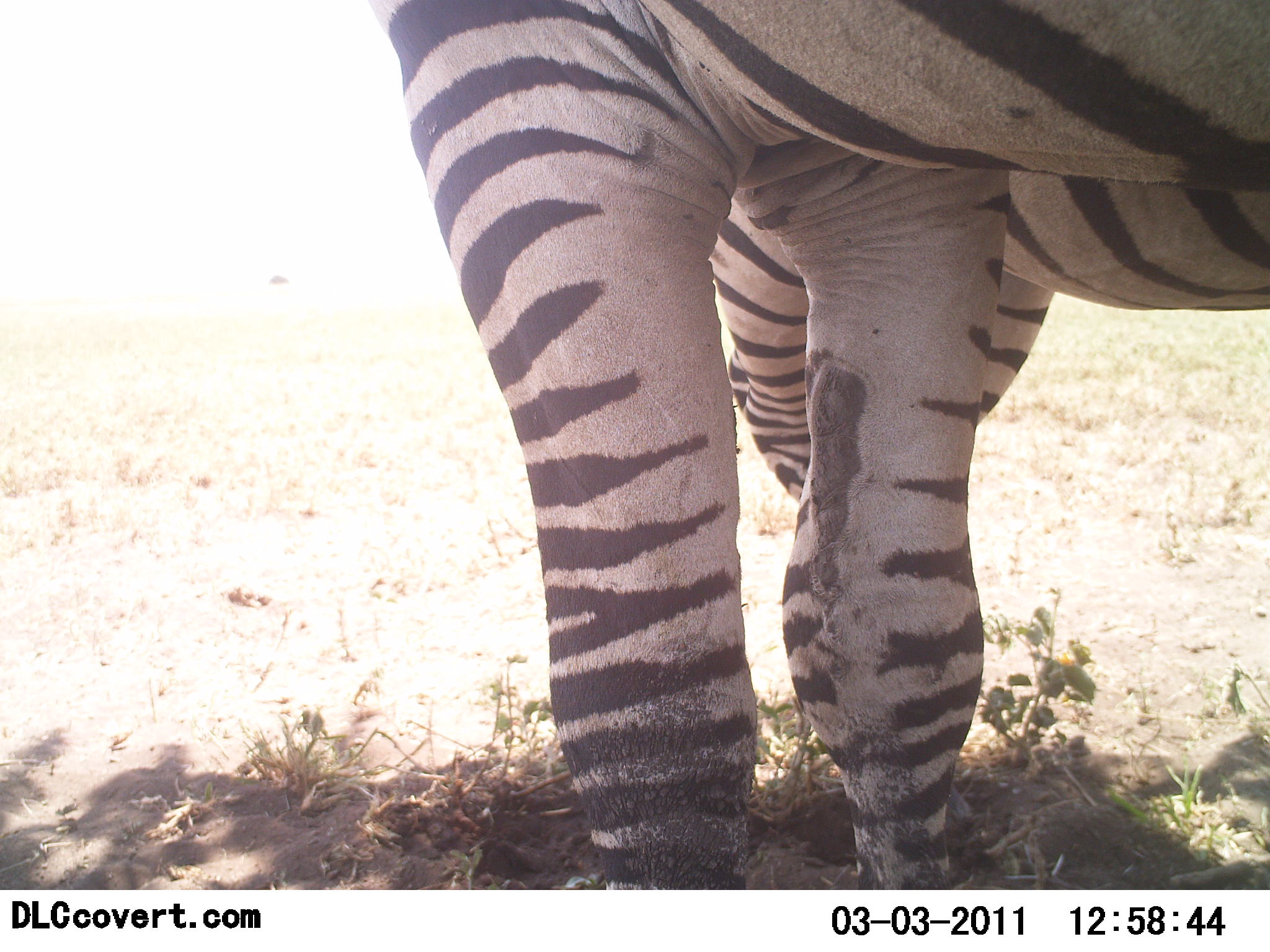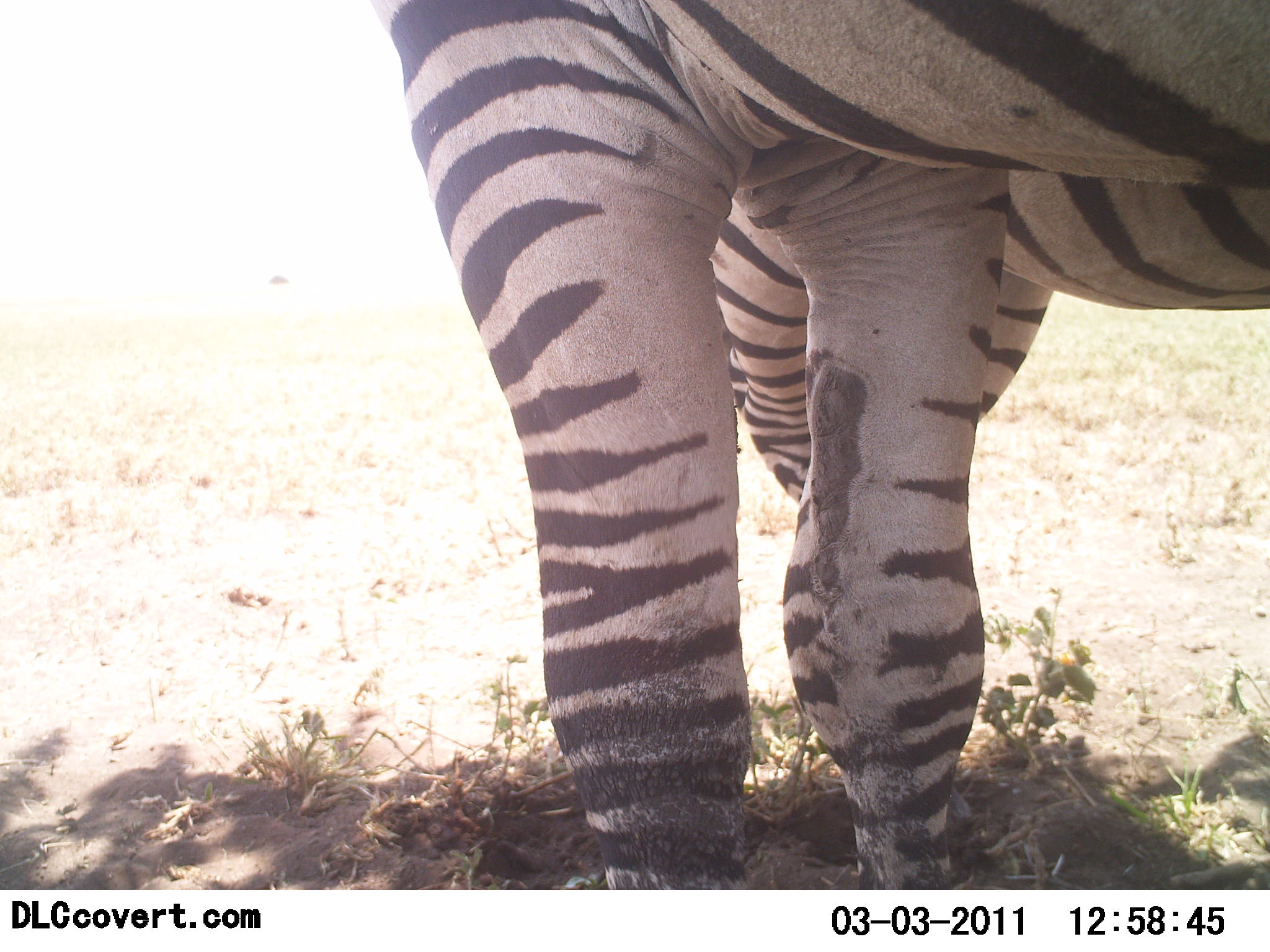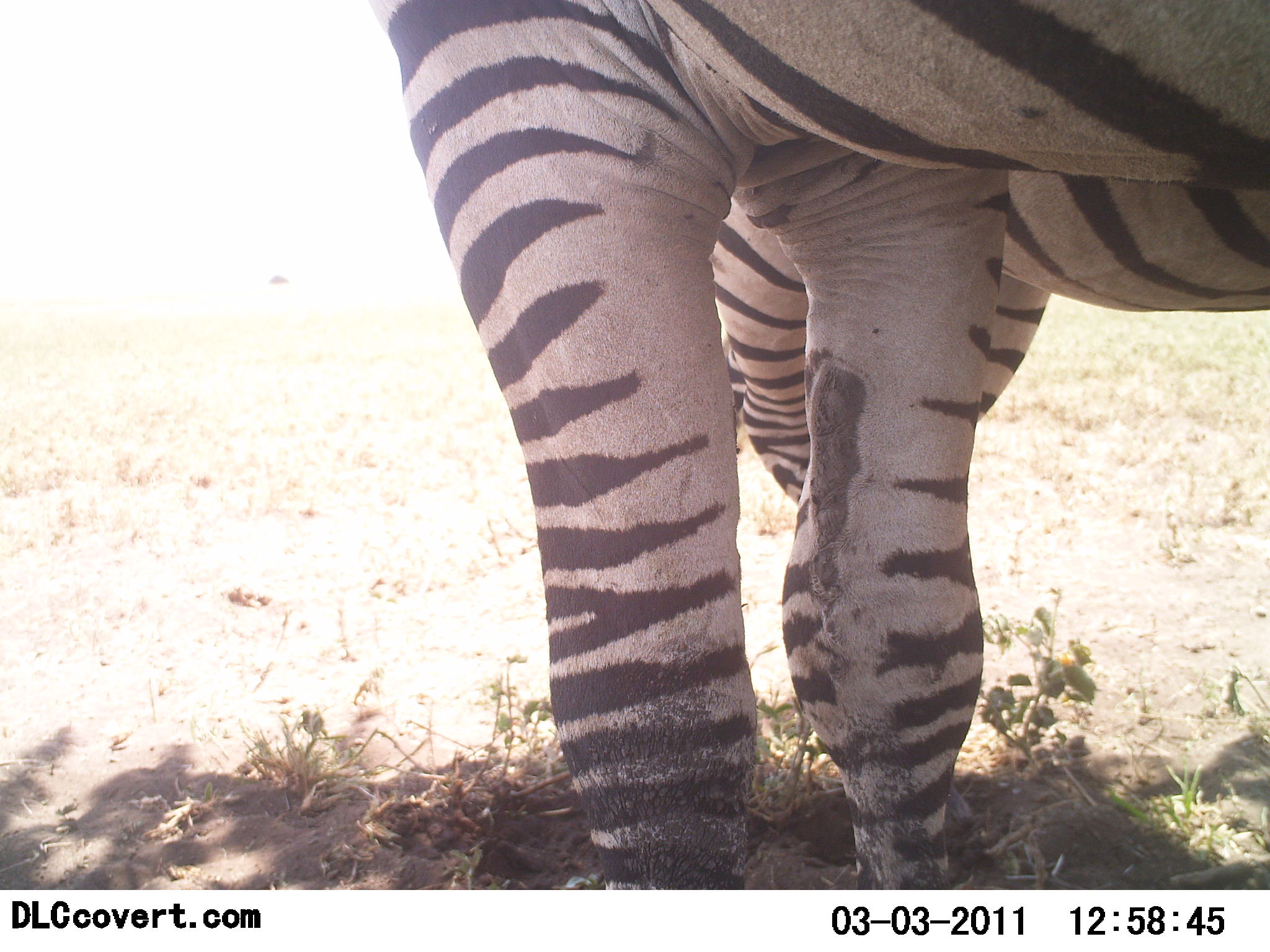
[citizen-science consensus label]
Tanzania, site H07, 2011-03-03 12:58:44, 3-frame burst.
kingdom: Animalia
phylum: Chordata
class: Mammalia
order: Perissodactyla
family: Equidae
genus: Equus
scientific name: Equus quagga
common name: plains zebra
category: zebra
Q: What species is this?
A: Zebra (plains zebra) (Equus quagga).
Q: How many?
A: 2.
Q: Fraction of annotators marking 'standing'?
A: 92%.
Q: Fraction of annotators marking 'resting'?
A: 8%.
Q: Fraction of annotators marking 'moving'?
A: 8%.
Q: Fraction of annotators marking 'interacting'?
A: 0%.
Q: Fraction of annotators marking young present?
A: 0%.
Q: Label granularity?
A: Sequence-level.